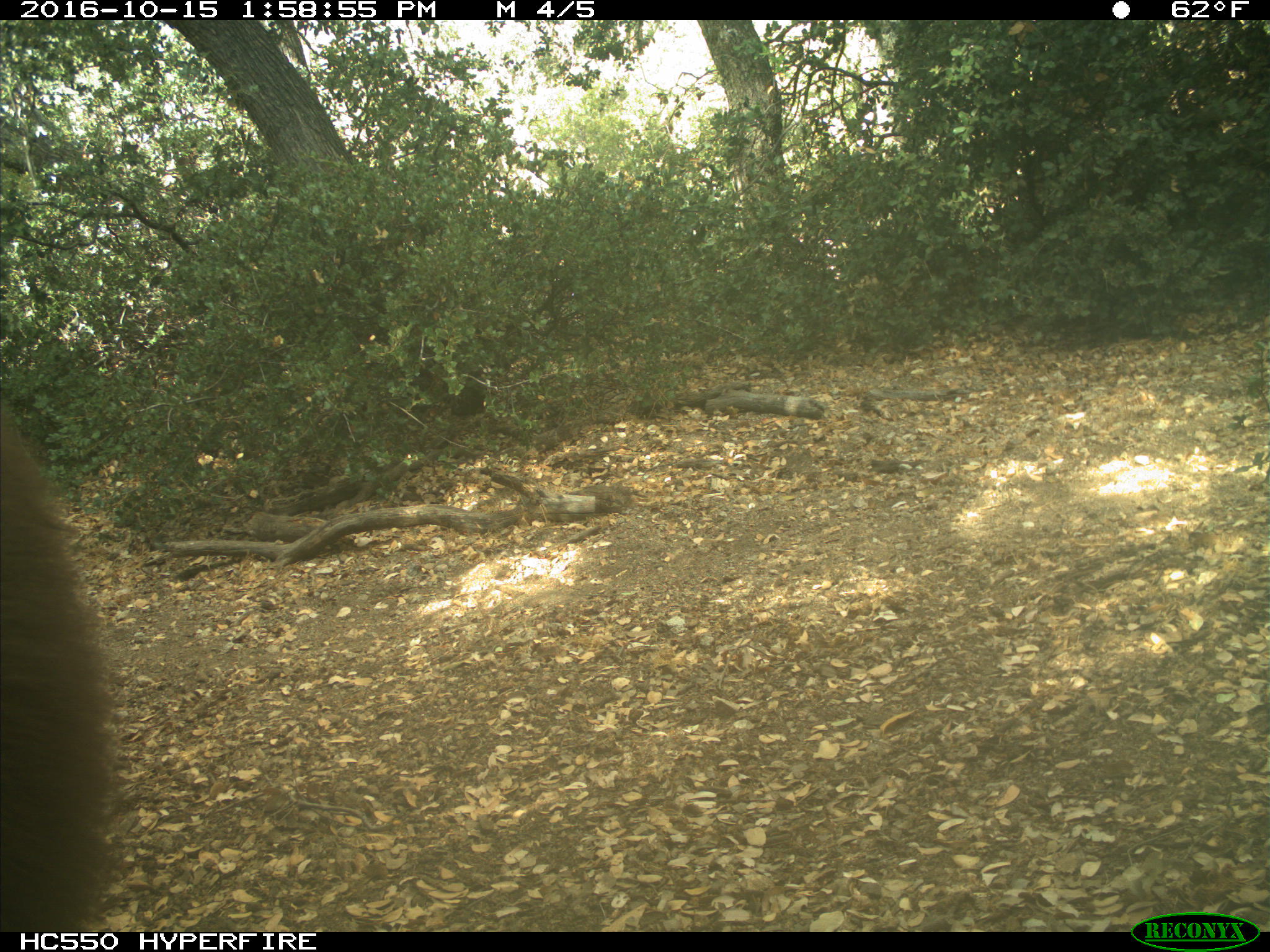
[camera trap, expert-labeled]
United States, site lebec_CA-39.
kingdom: Animalia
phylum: Chordata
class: Mammalia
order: Carnivora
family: Ursidae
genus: Ursus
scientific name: Ursus americanus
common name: american black bear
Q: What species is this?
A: Ursus americanus (american black bear).